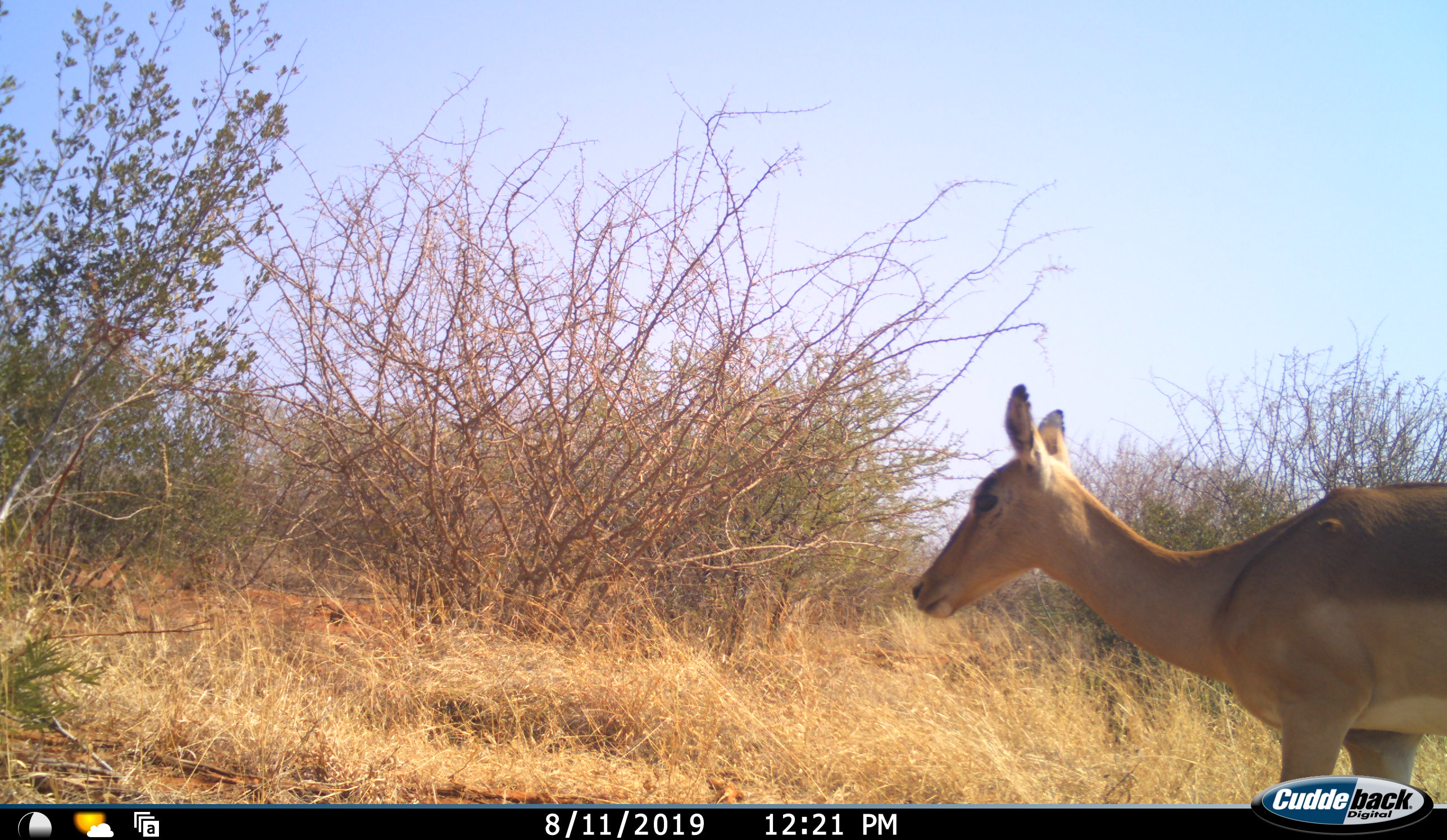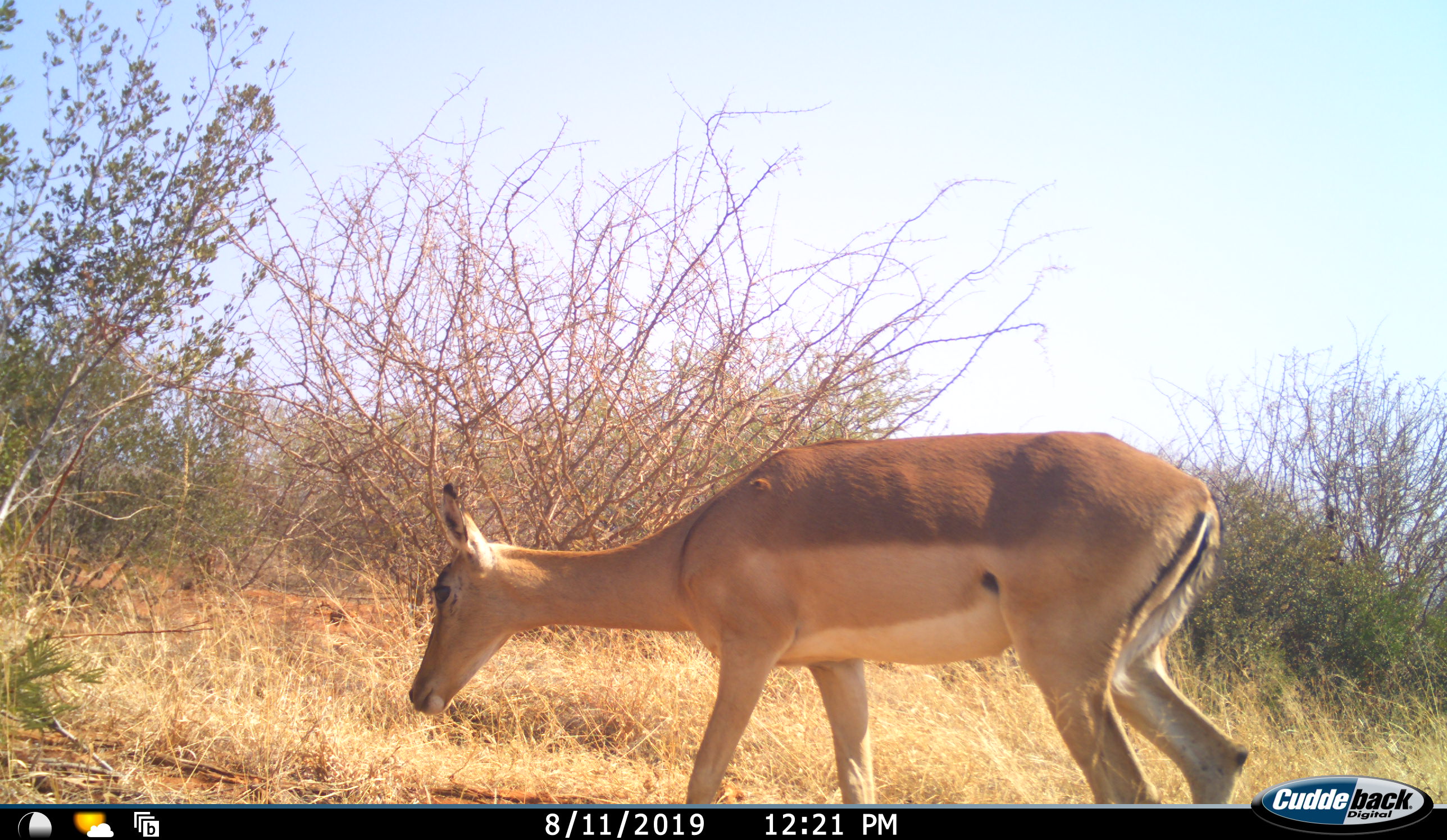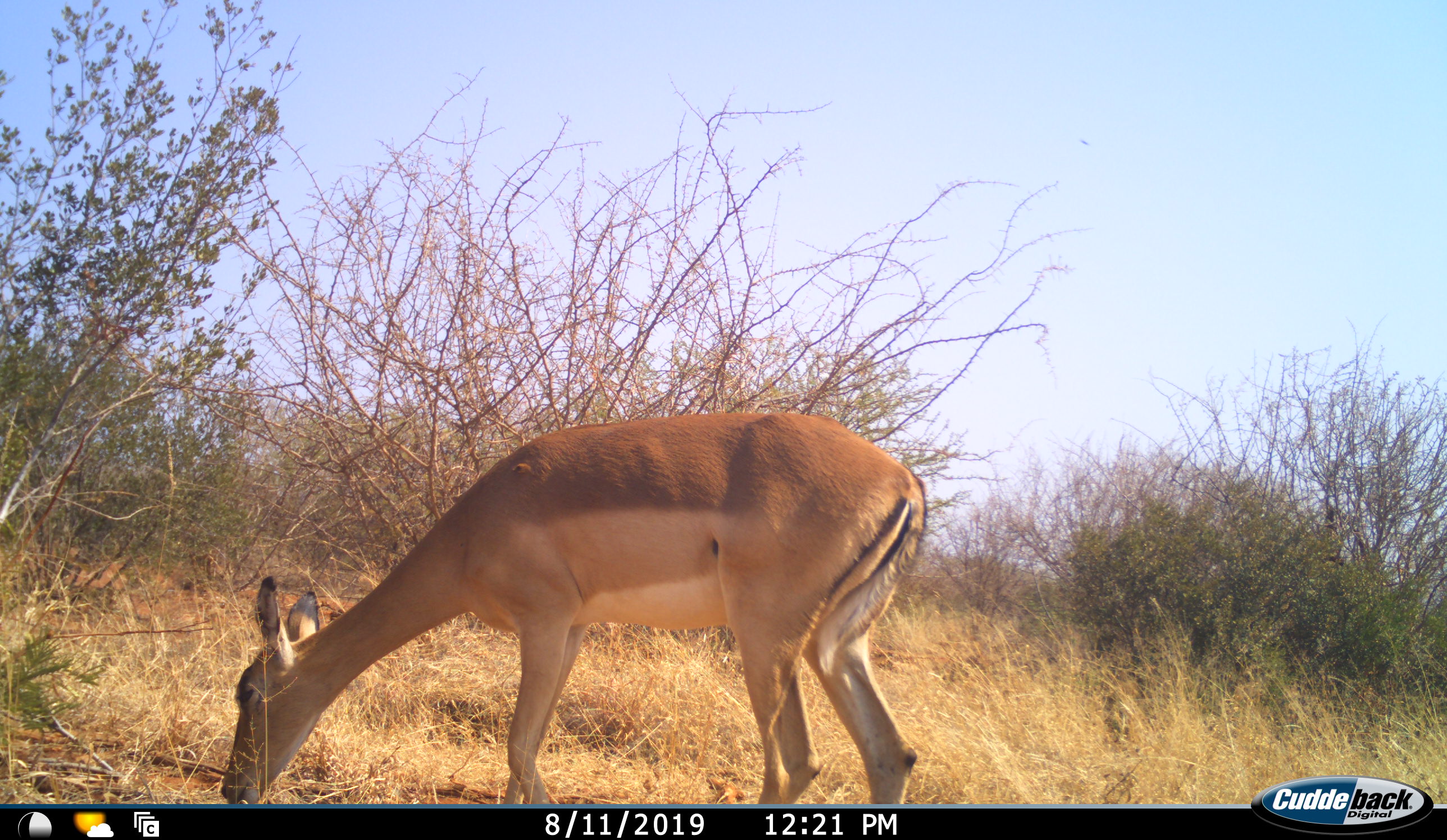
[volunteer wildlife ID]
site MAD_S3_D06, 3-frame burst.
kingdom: Animalia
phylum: Chordata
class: Mammalia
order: Artiodactyla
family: Bovidae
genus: Aepyceros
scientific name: Aepyceros melampus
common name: impala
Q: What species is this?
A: Impala (Aepyceros melampus).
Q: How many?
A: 1.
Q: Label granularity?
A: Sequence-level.